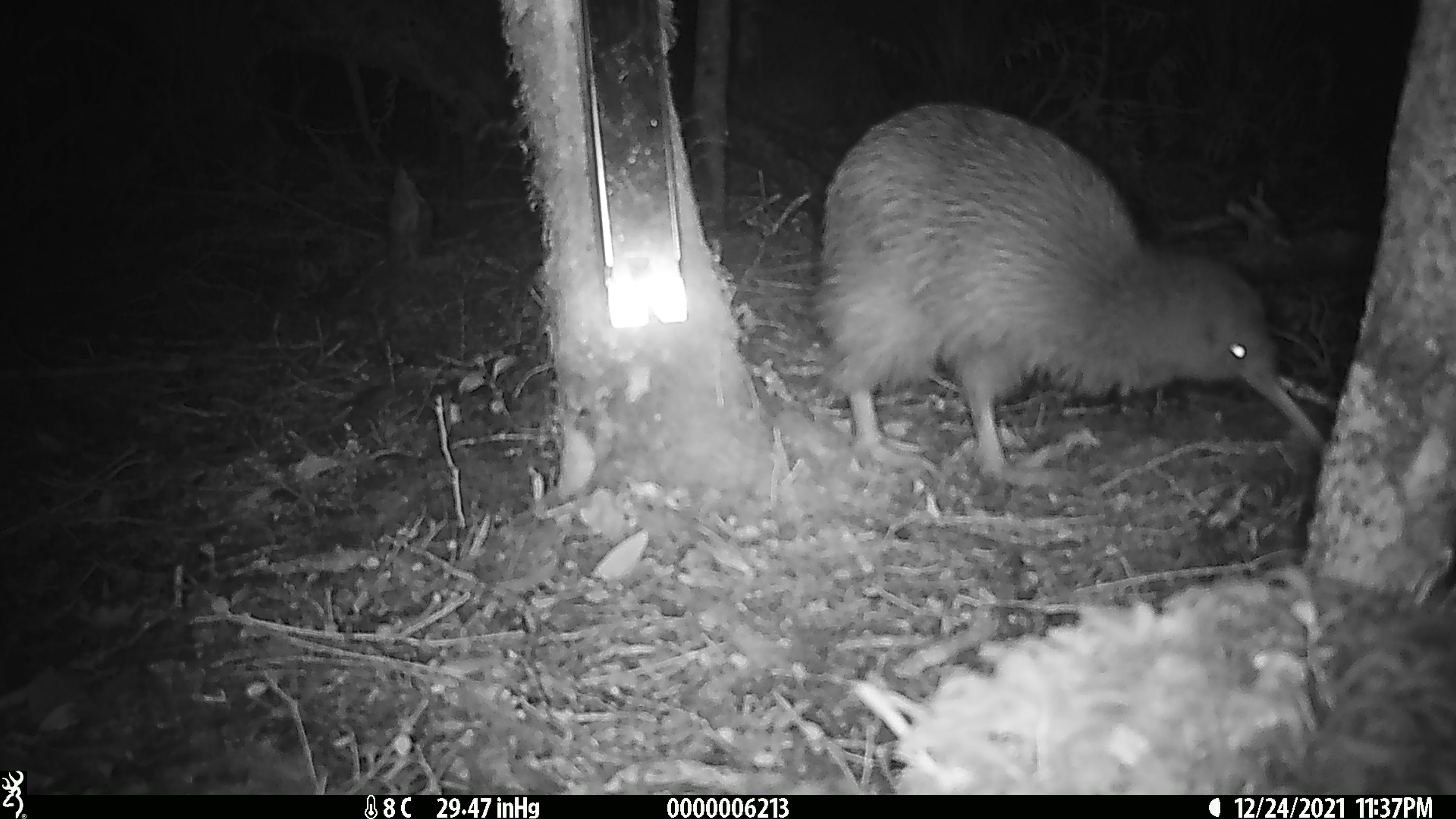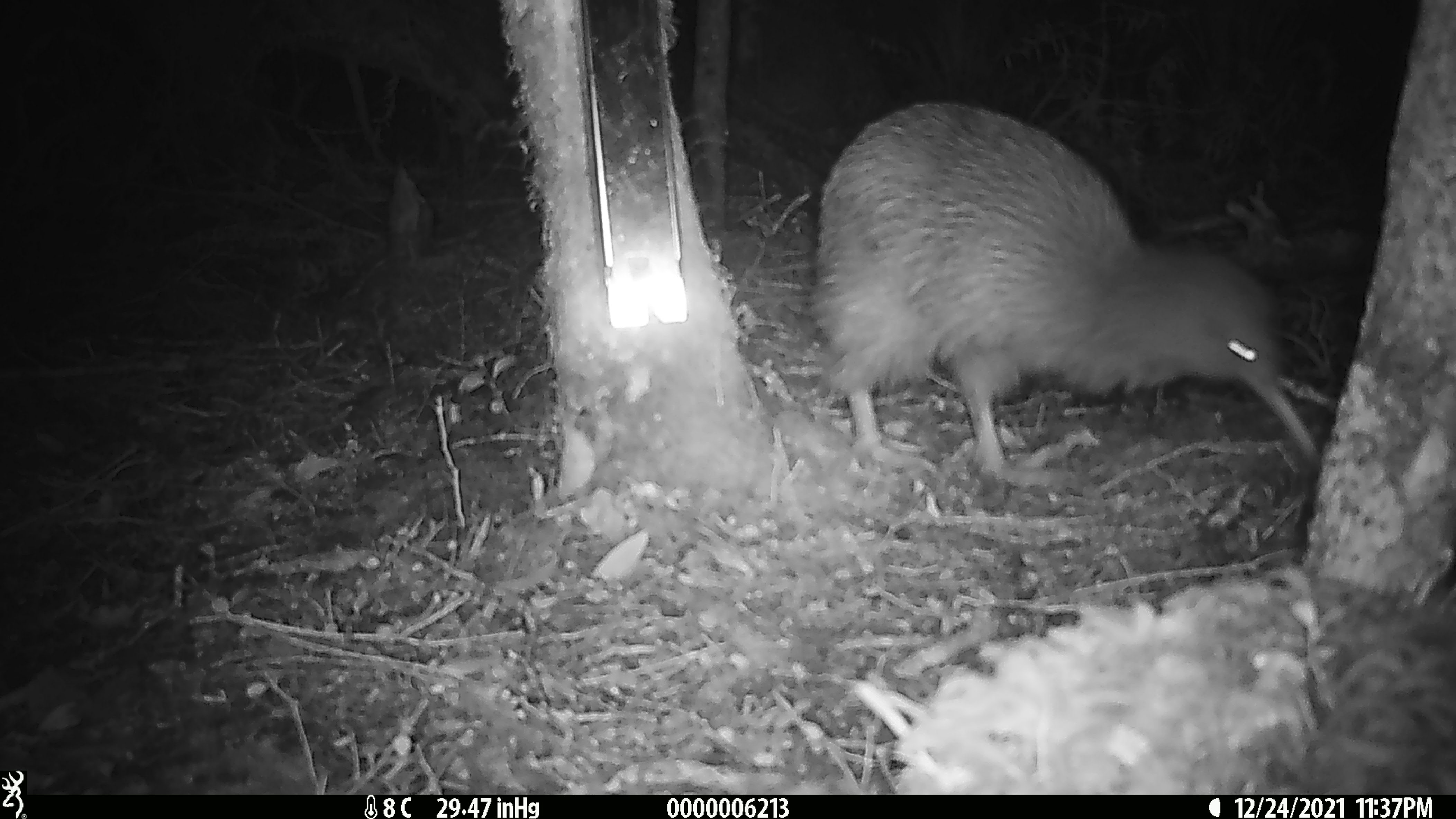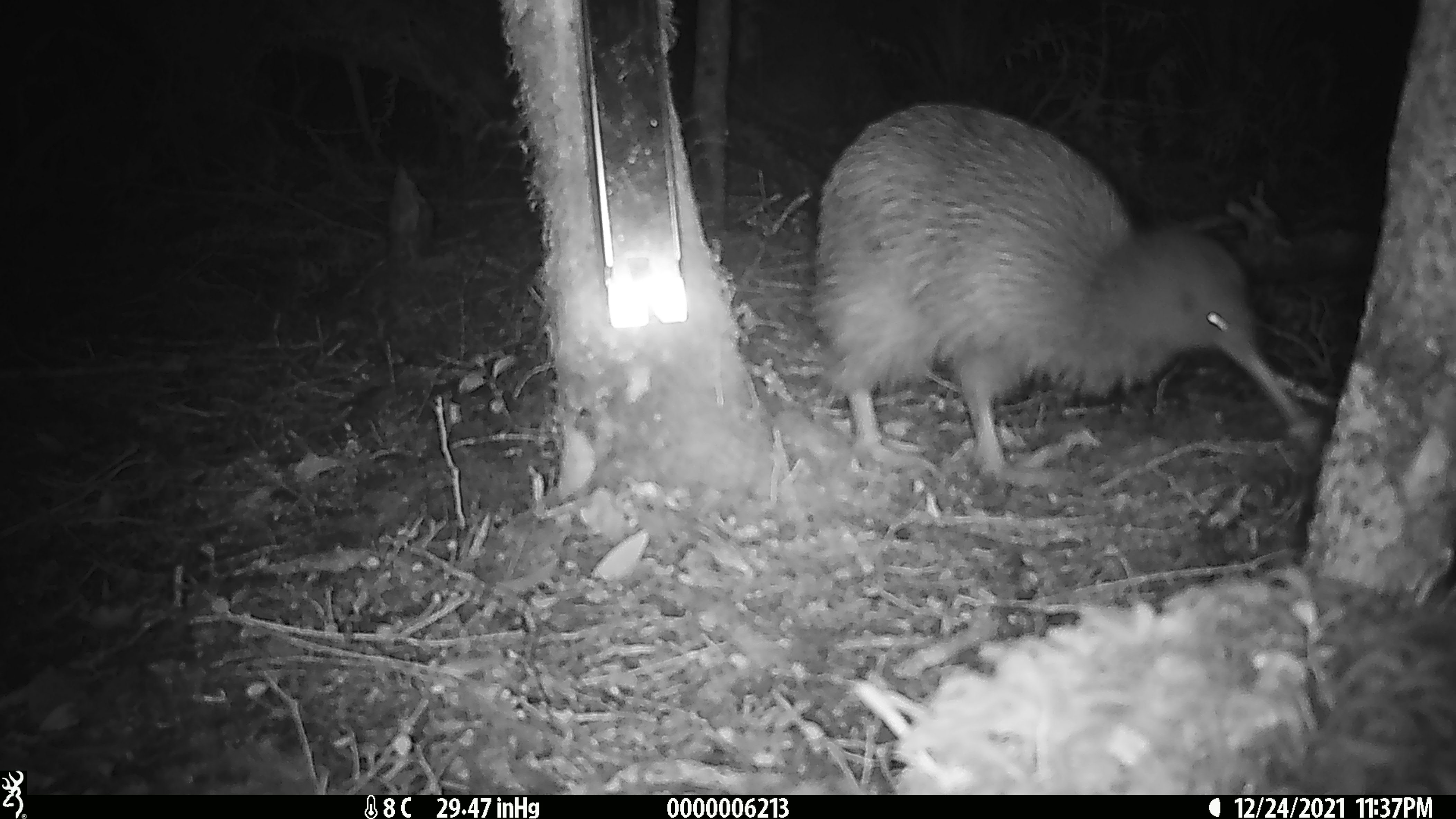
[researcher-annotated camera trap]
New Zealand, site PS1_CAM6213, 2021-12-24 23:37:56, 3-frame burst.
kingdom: Animalia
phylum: Chordata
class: Aves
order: Apterygiformes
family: Apterygidae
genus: Apteryx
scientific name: Apteryx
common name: kiwi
Kiwi (Apteryx).